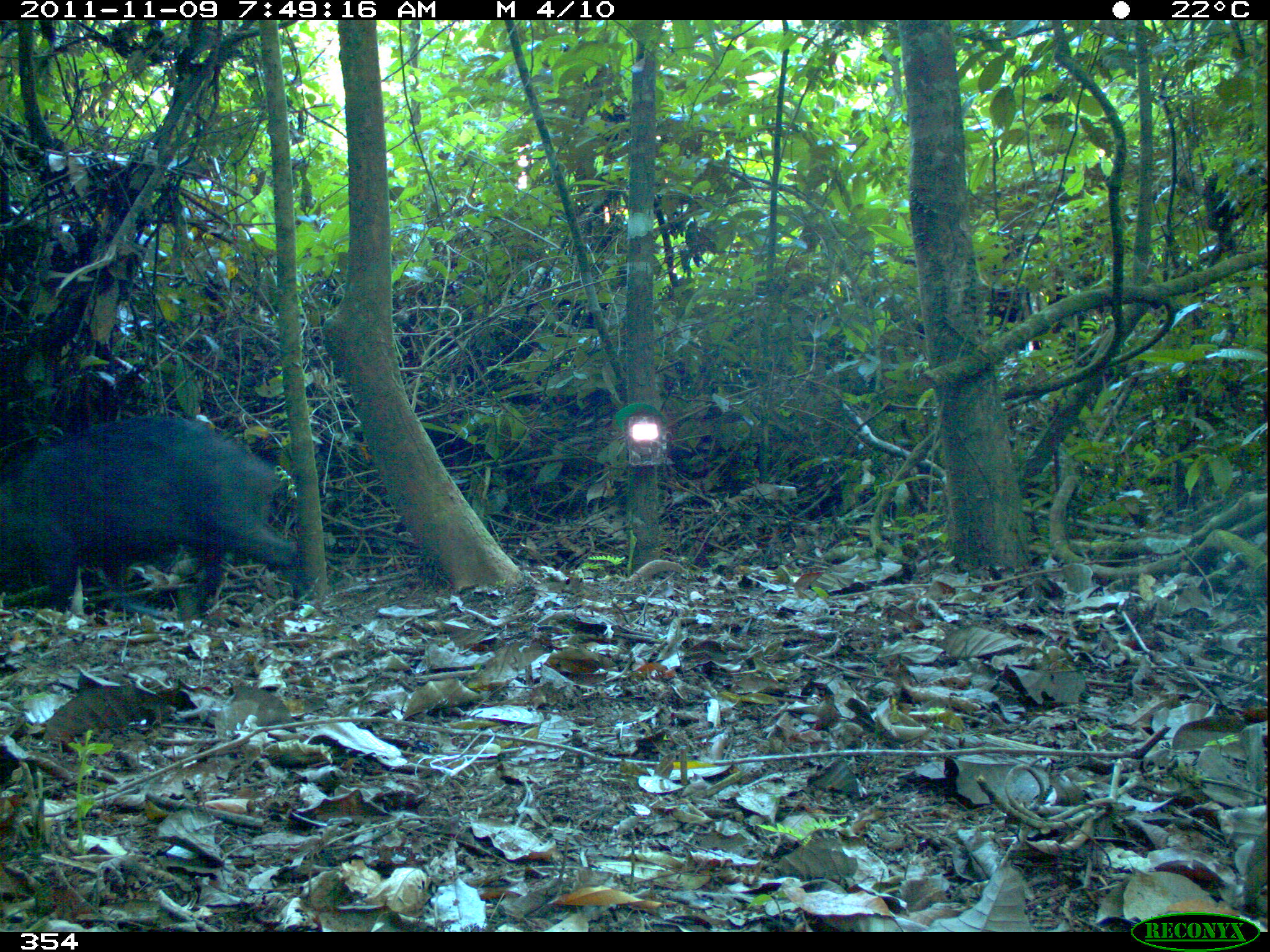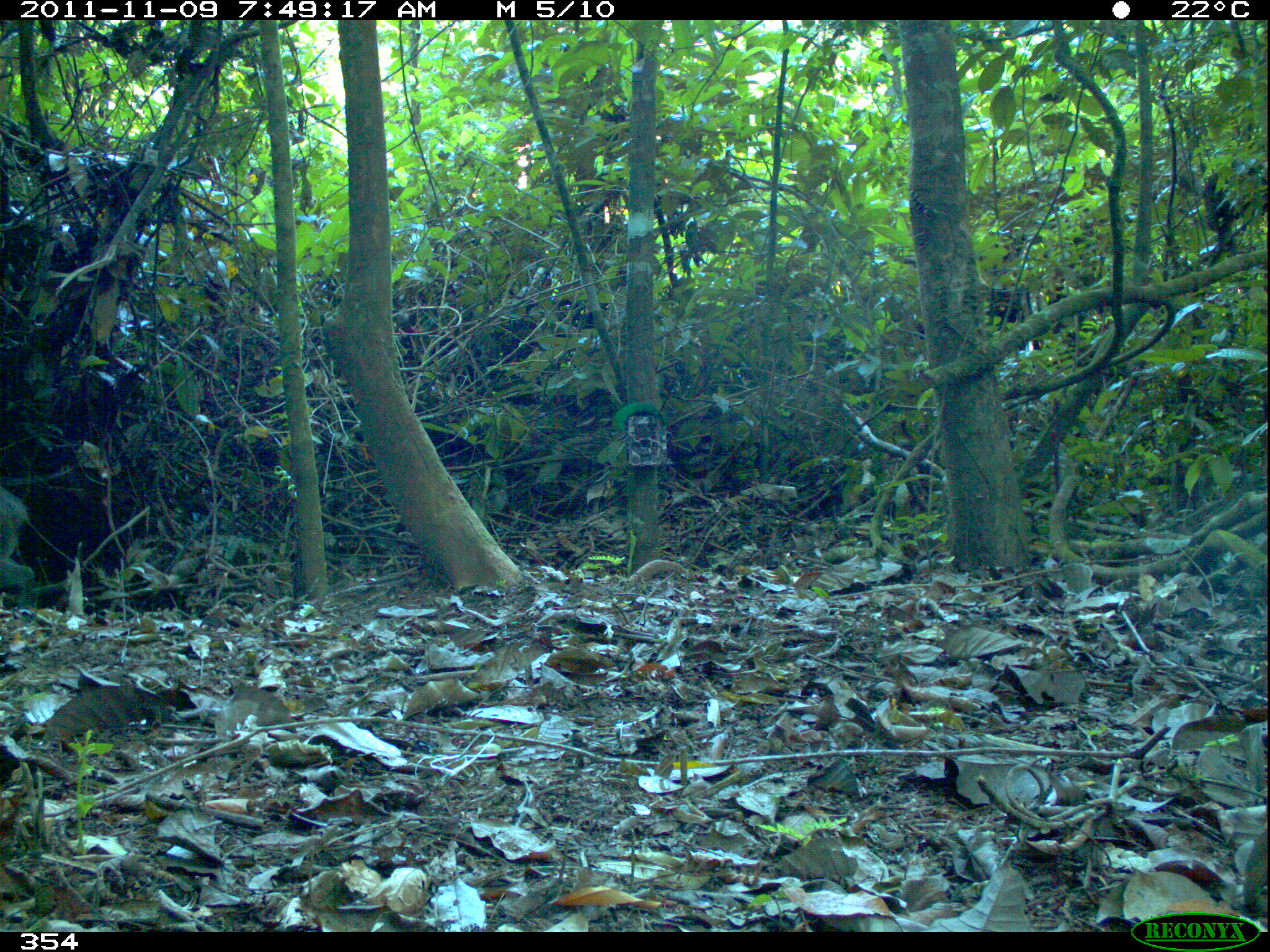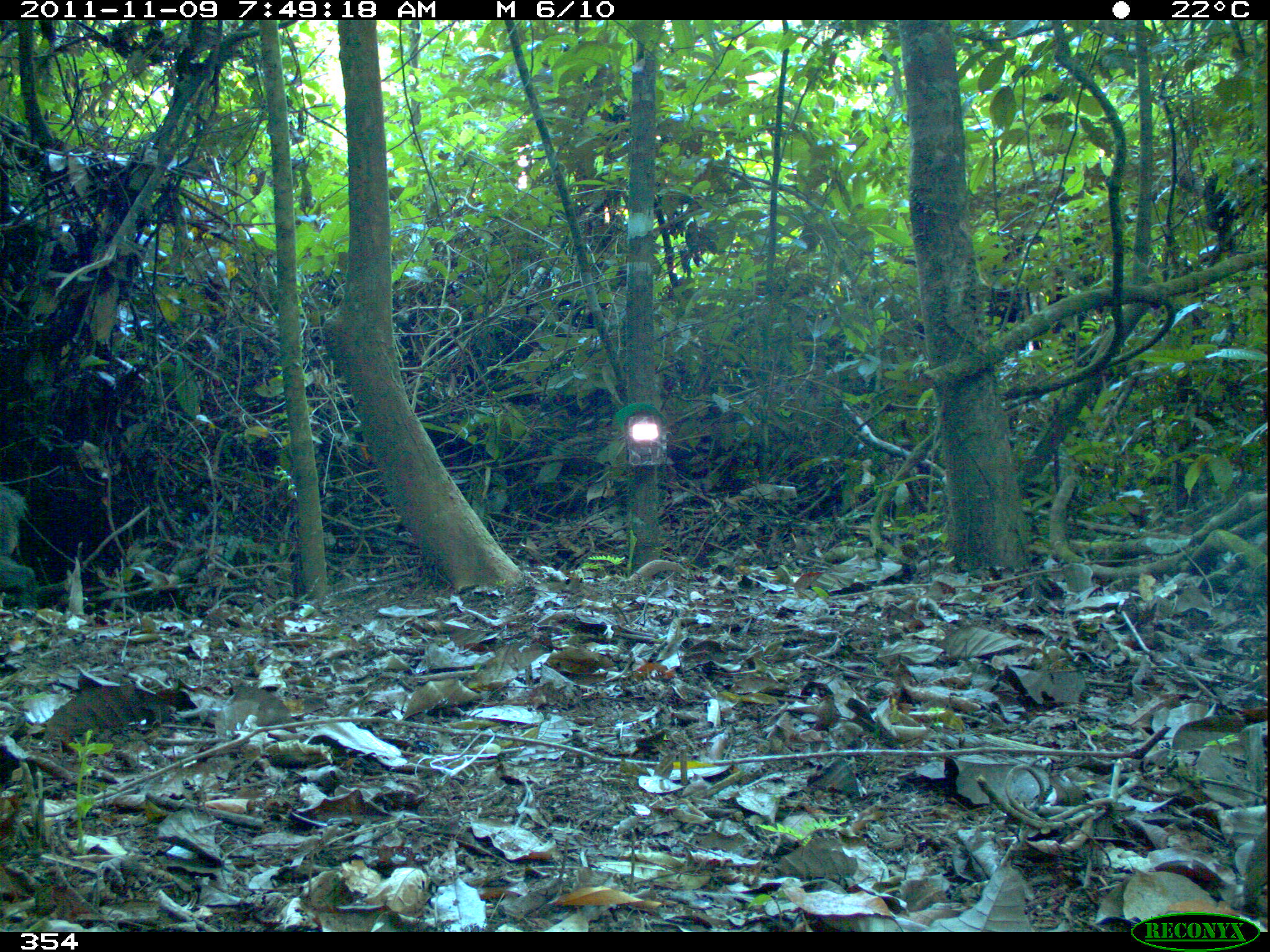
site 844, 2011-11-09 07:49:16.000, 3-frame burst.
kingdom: Animalia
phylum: Chordata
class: Mammalia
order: Artiodactyla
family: Tayassuidae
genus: Tayassu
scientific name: Tayassu pecari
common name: white-lipped peccary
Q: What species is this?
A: Tayassu pecari (white-lipped peccary).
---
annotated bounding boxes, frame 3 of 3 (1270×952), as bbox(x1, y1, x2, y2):
tayassu pecari: bbox(3, 486, 41, 603)